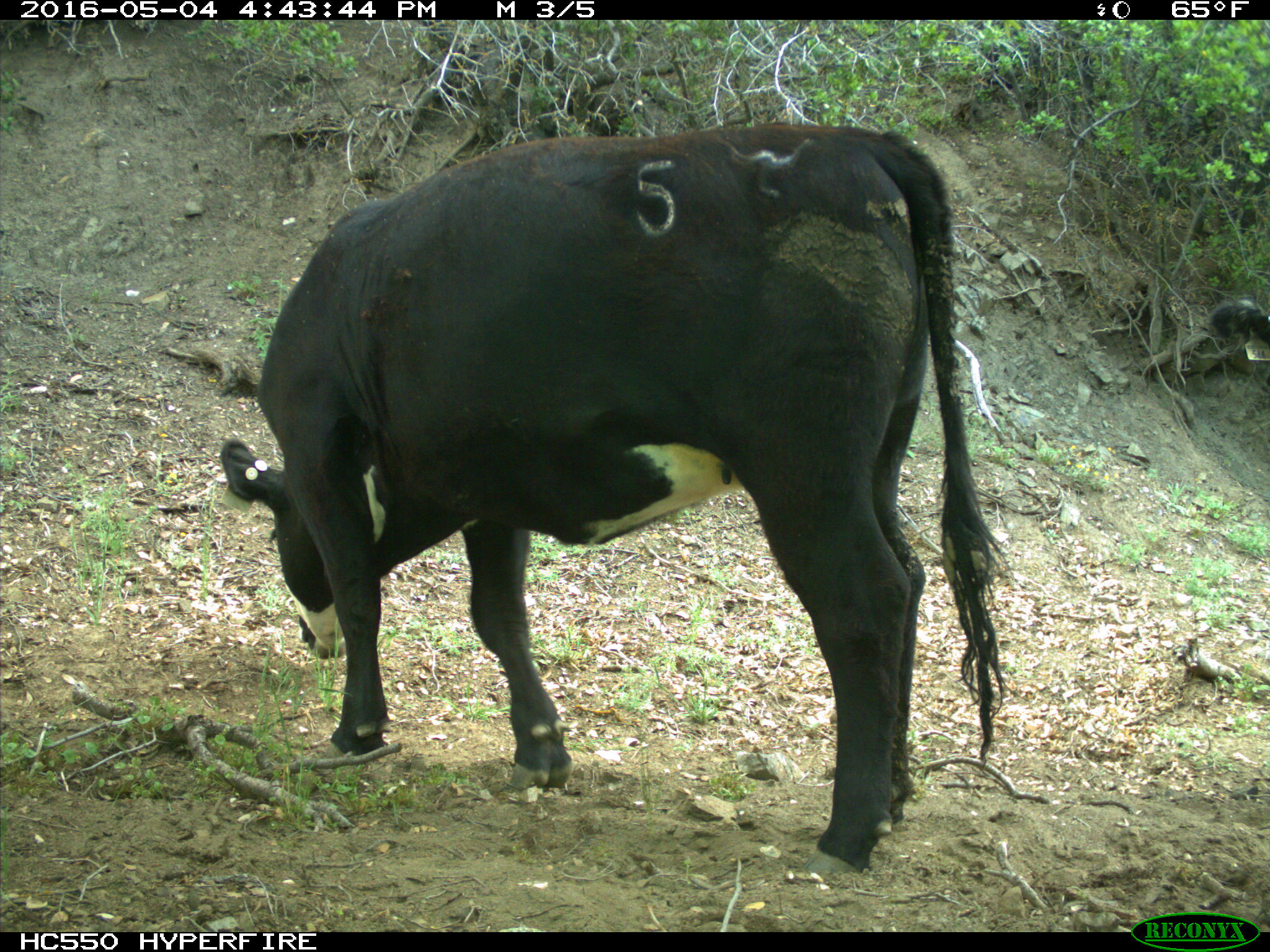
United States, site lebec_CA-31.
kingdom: Animalia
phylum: Chordata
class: Mammalia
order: Artiodactyla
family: Bovidae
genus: Bos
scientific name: Bos taurus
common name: domestic cow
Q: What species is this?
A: Bos taurus (domestic cow).